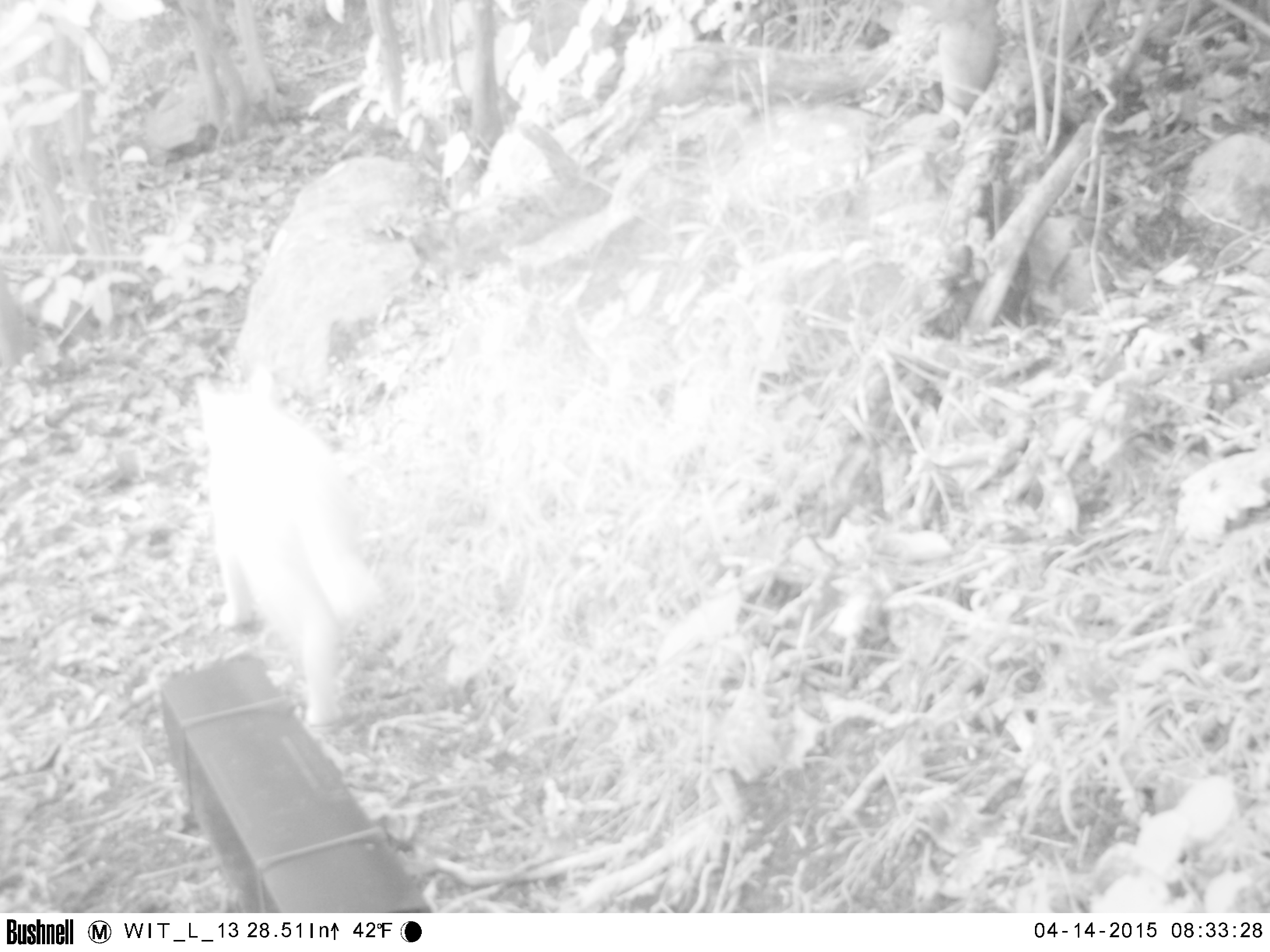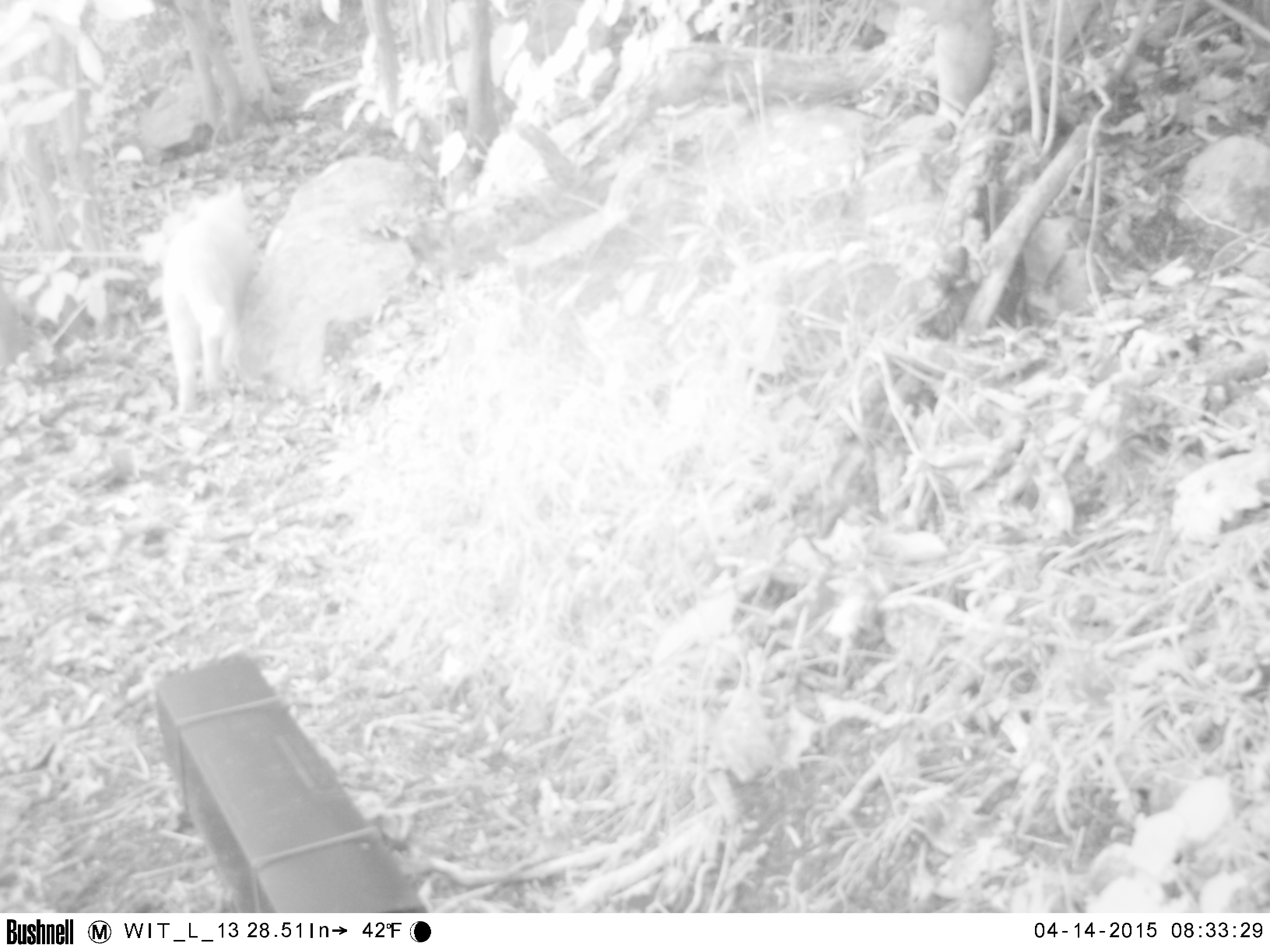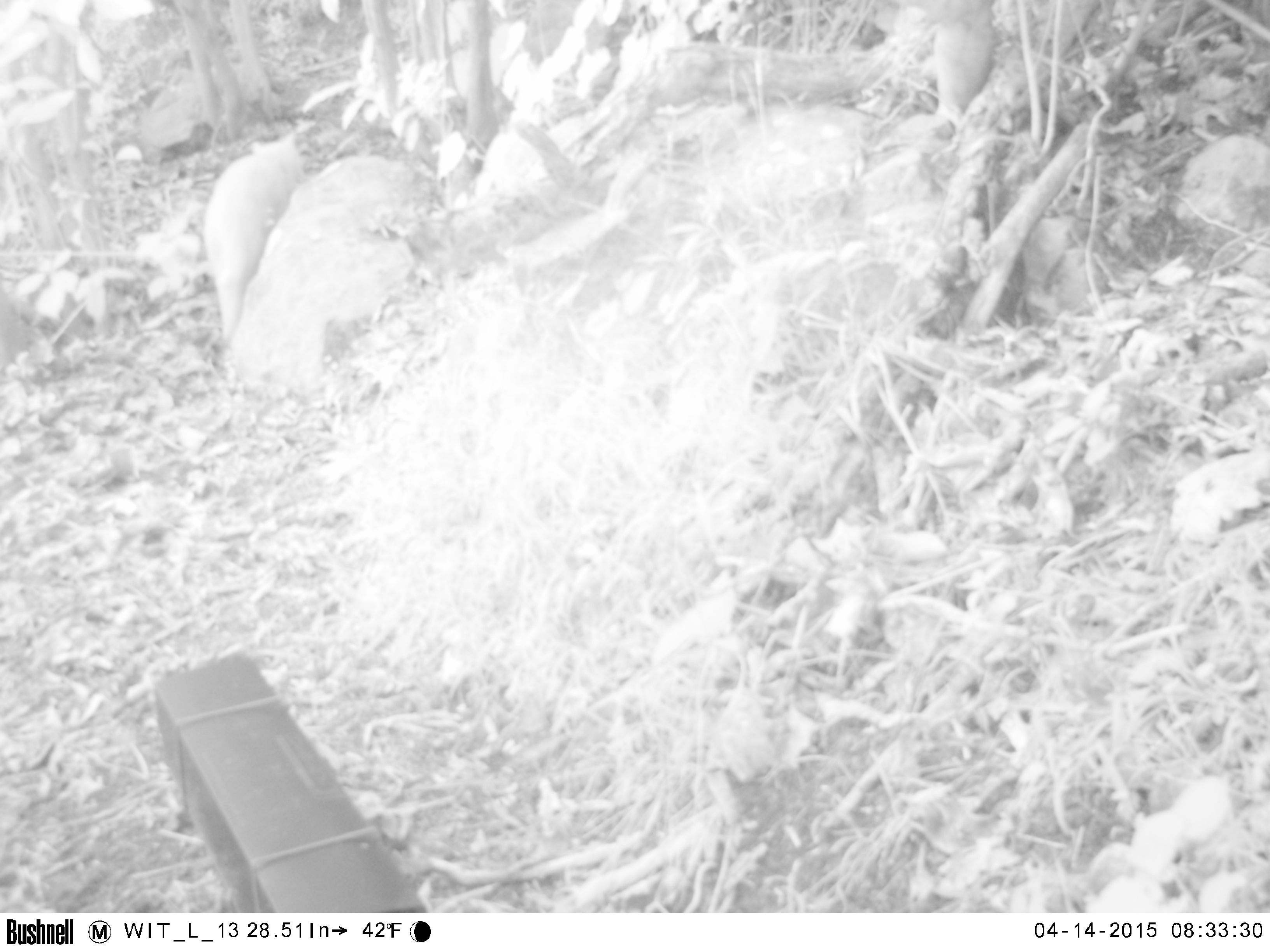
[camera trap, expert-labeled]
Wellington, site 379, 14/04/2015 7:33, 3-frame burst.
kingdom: Animalia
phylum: Chordata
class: Mammalia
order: Carnivora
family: Felidae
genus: Felis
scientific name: Felis catus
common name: cat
Cat (Felis catus).